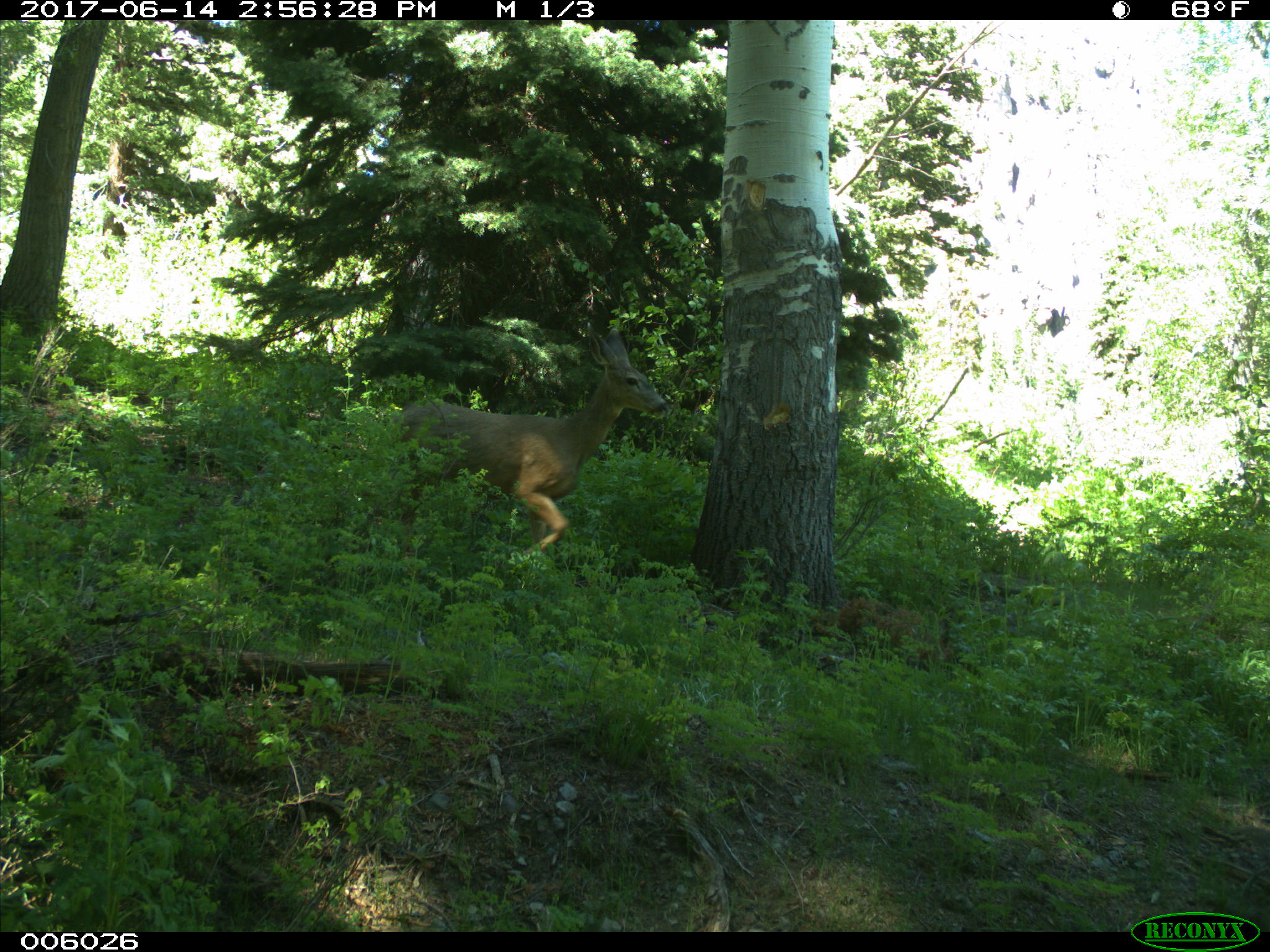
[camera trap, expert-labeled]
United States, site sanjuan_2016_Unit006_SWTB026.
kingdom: Animalia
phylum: Chordata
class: Mammalia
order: Artiodactyla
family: Cervidae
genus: Odocoileus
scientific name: Odocoileus hemionus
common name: mule deer